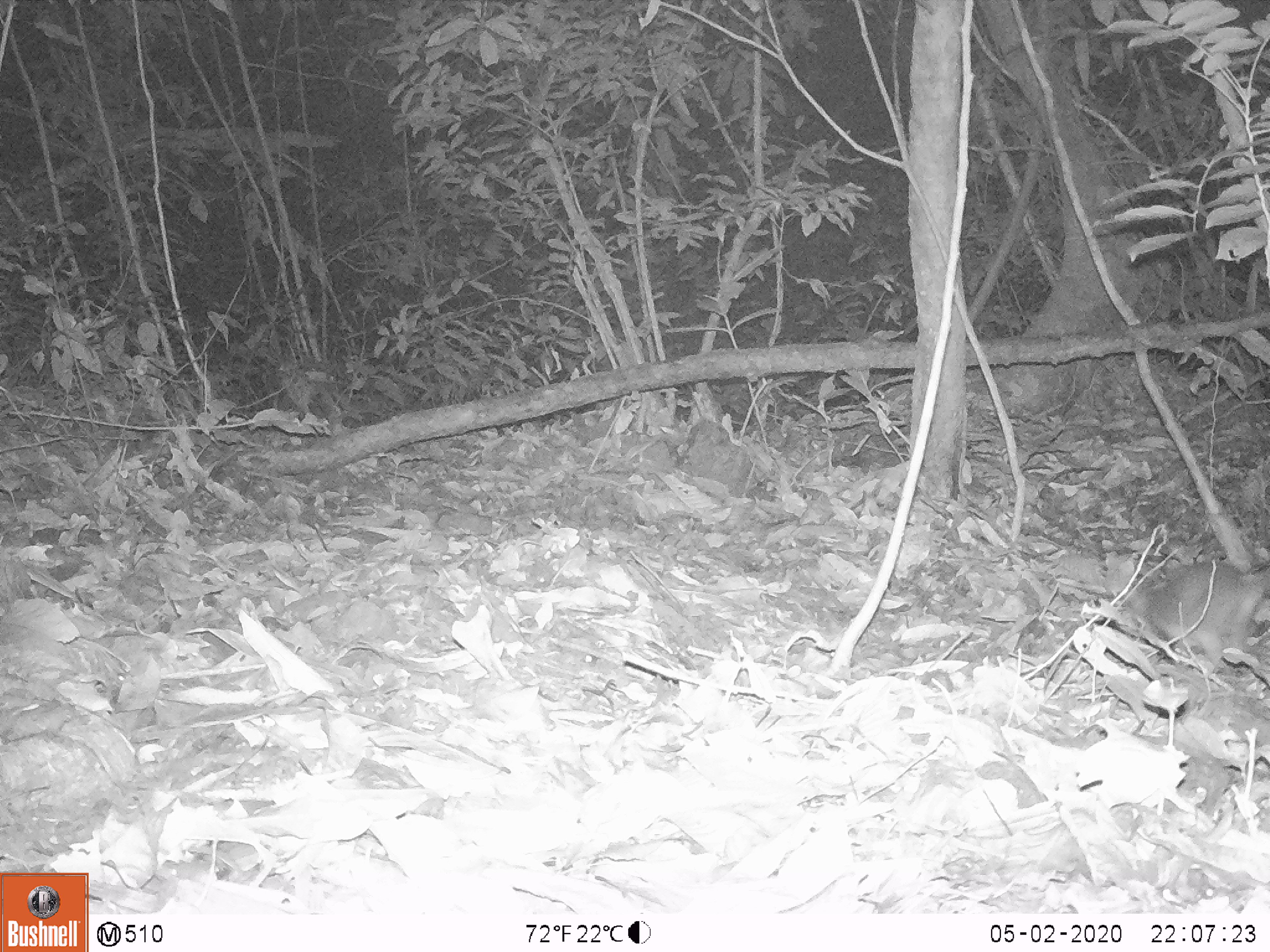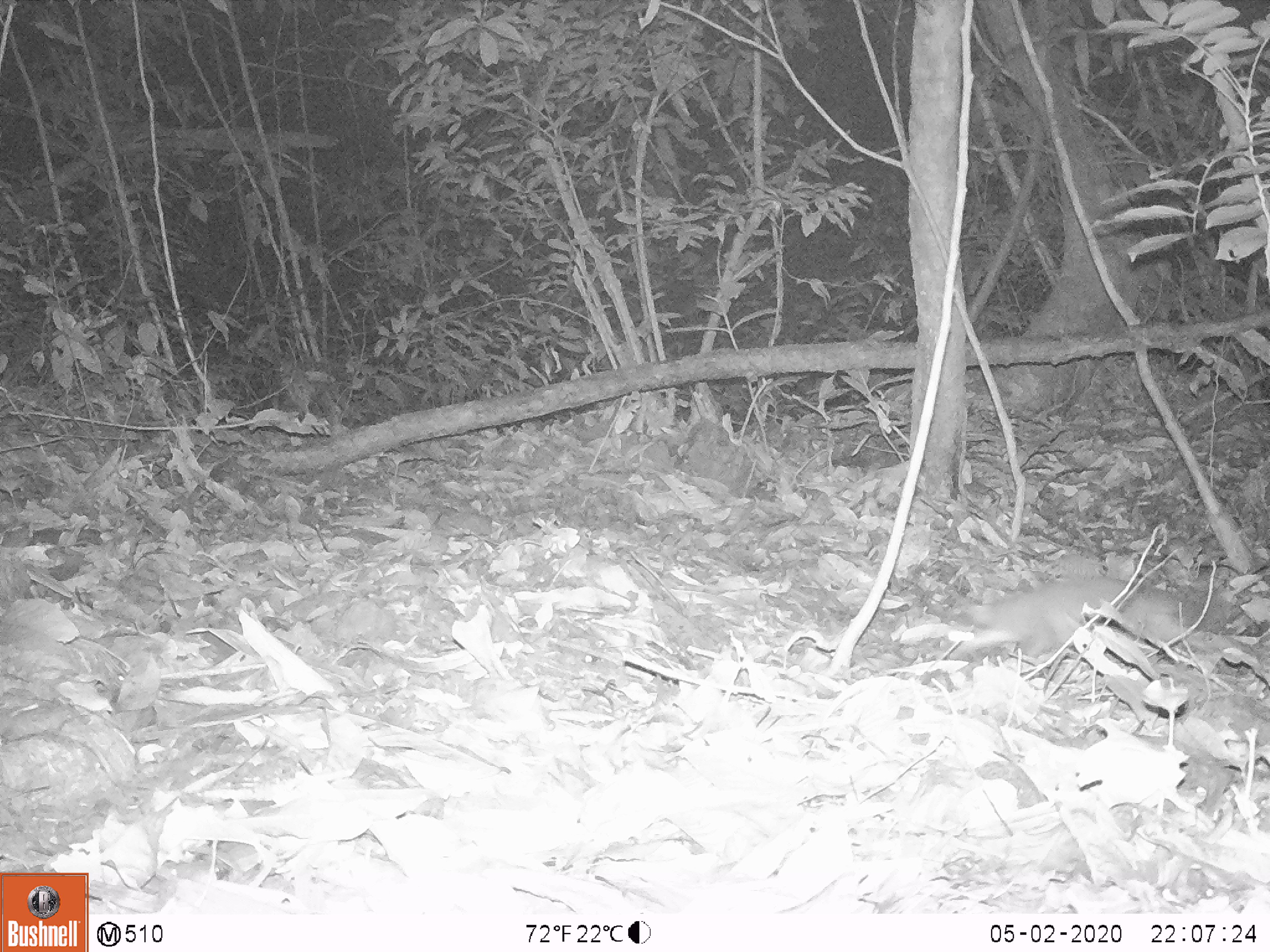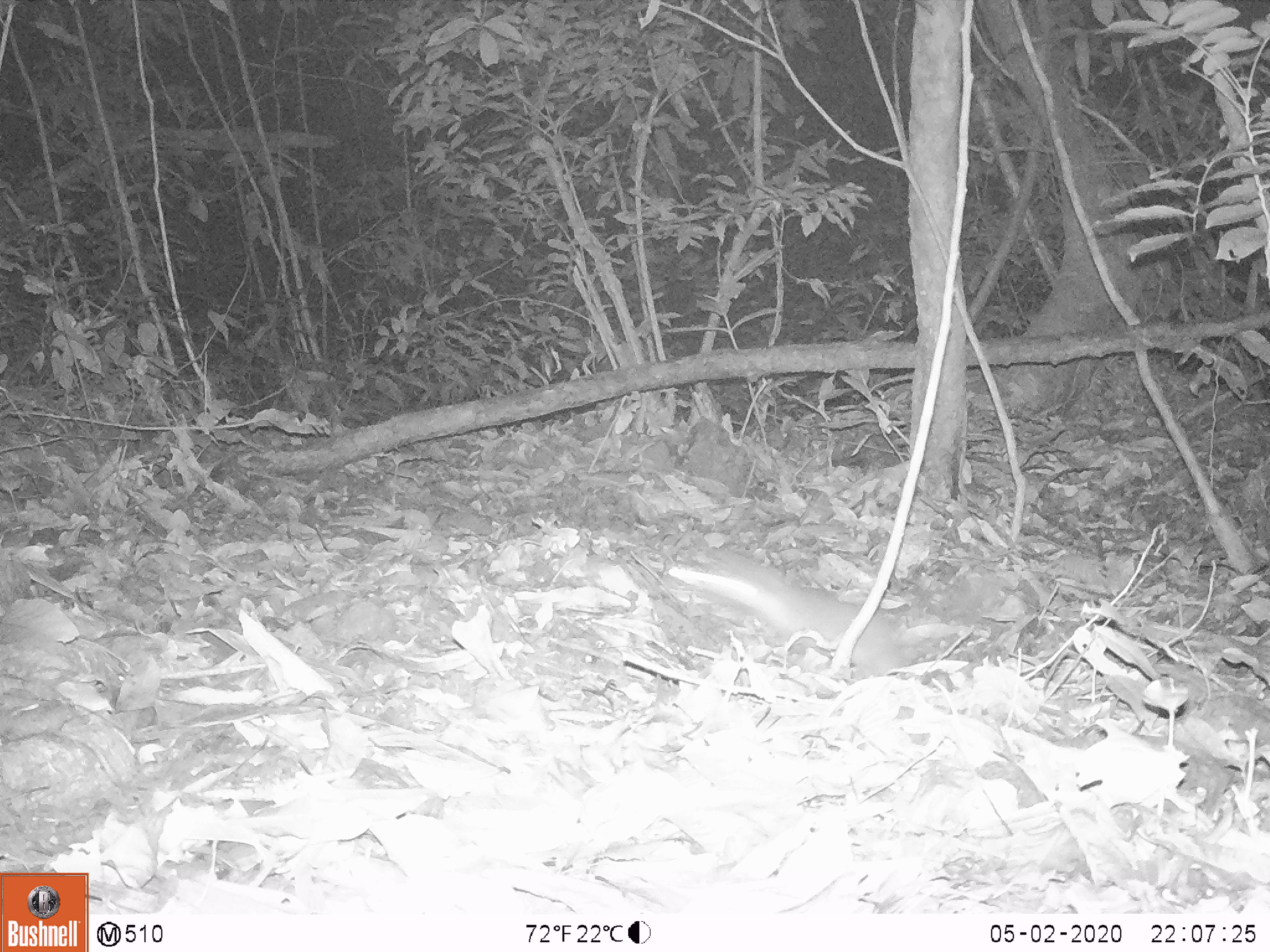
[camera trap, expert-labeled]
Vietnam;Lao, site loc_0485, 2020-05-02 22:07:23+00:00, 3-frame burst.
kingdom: Animalia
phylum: Chordata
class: Mammalia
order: Carnivora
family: Mustelidae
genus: Melogale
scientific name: Melogale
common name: ferret badger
Ferret badger (Melogale). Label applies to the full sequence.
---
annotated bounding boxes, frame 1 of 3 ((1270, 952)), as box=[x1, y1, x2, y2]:
ferret badger: box=[1128, 559, 1267, 665]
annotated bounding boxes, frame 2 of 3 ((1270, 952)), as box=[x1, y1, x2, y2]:
ferret badger: box=[949, 573, 1224, 662]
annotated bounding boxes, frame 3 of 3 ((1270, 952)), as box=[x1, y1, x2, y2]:
ferret badger: box=[665, 548, 912, 683]